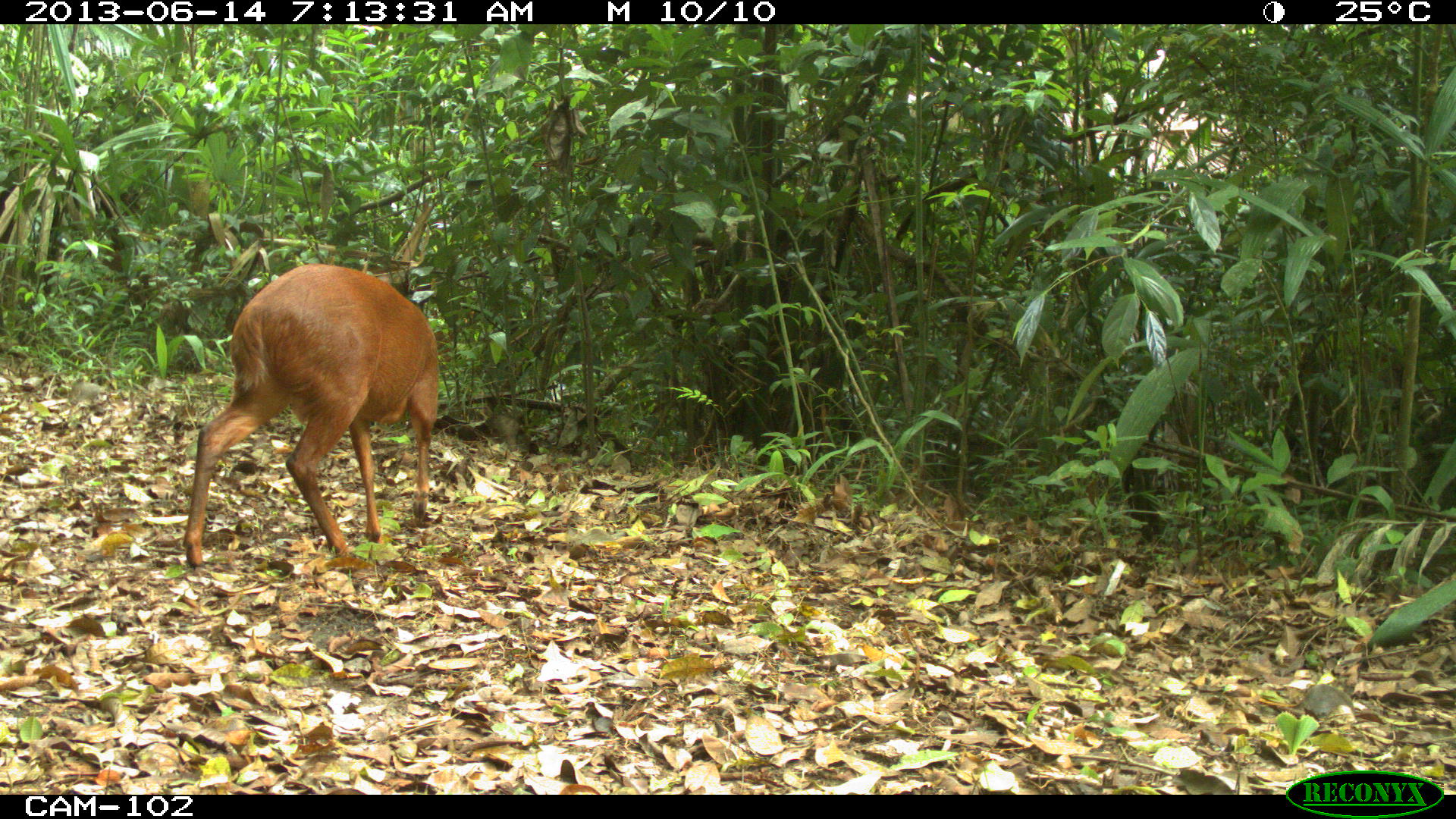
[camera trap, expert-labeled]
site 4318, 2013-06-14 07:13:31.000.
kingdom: Animalia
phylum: Chordata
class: Mammalia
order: Artiodactyla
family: Cervidae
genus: Mazama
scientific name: Mazama temama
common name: central american red brocket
Mazama temama (central american red brocket), count 1, sex male.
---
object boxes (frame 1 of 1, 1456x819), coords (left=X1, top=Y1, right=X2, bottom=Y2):
mazama temama: (left=179, top=259, right=441, bottom=569)